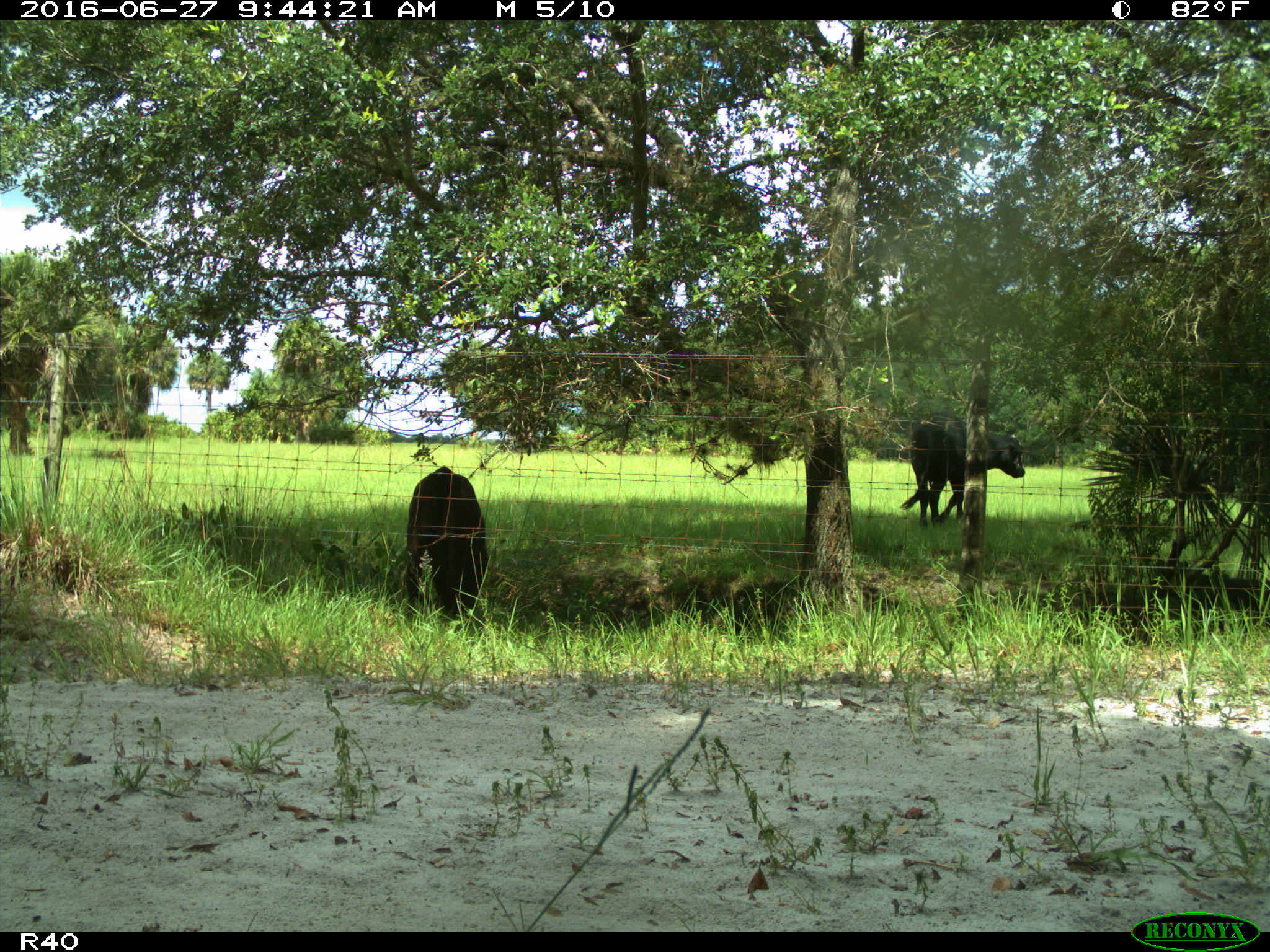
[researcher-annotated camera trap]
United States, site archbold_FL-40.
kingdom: Animalia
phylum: Chordata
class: Mammalia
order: Artiodactyla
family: Bovidae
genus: Bos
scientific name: Bos taurus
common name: domestic cow